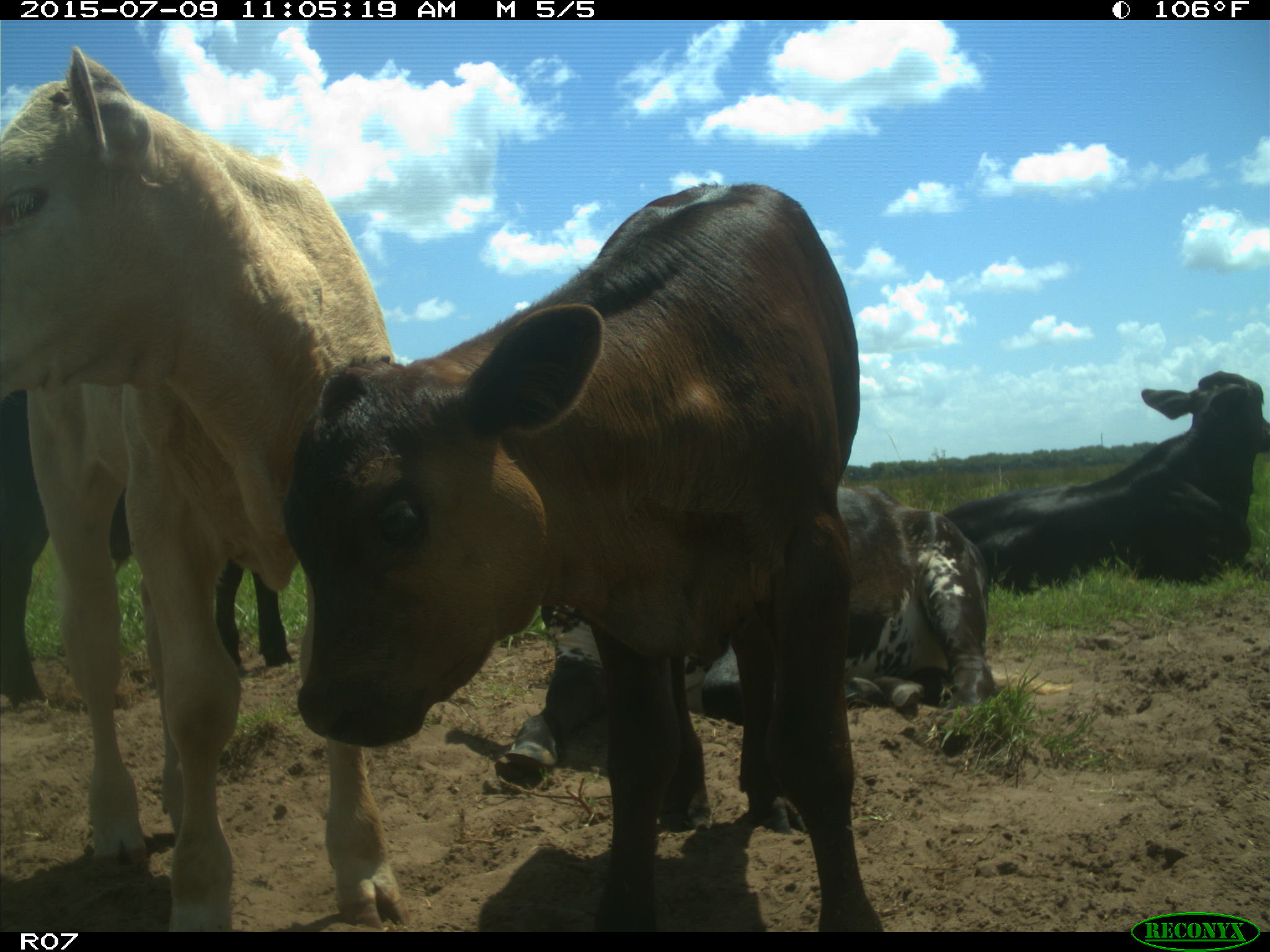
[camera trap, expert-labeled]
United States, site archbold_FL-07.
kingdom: Animalia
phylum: Chordata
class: Mammalia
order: Artiodactyla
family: Bovidae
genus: Bos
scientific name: Bos taurus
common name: domestic cow